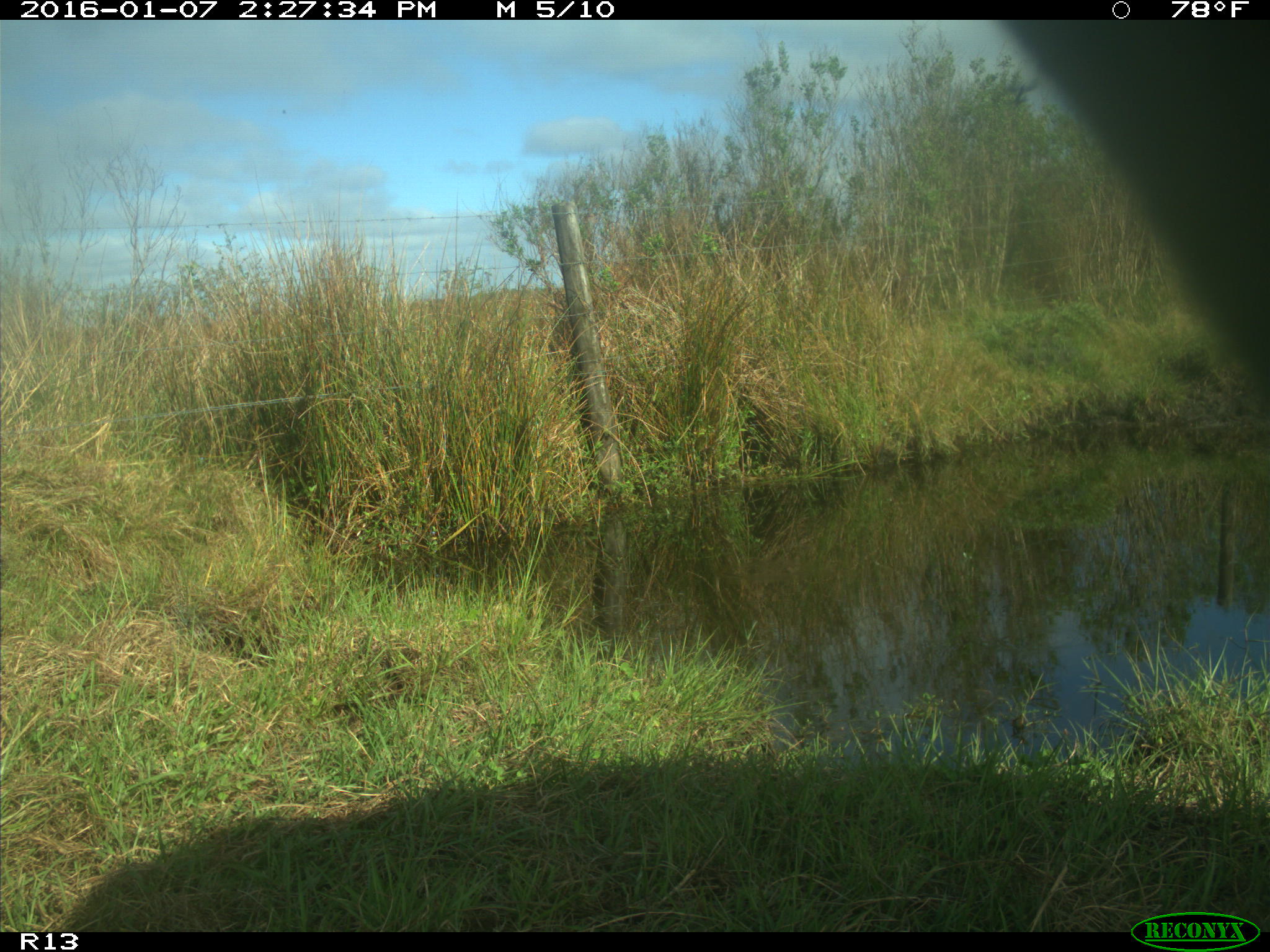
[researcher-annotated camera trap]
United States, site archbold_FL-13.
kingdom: Animalia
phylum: Chordata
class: Mammalia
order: Artiodactyla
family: Bovidae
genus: Bos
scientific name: Bos taurus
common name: domestic cow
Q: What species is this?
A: Bos taurus (domestic cow).